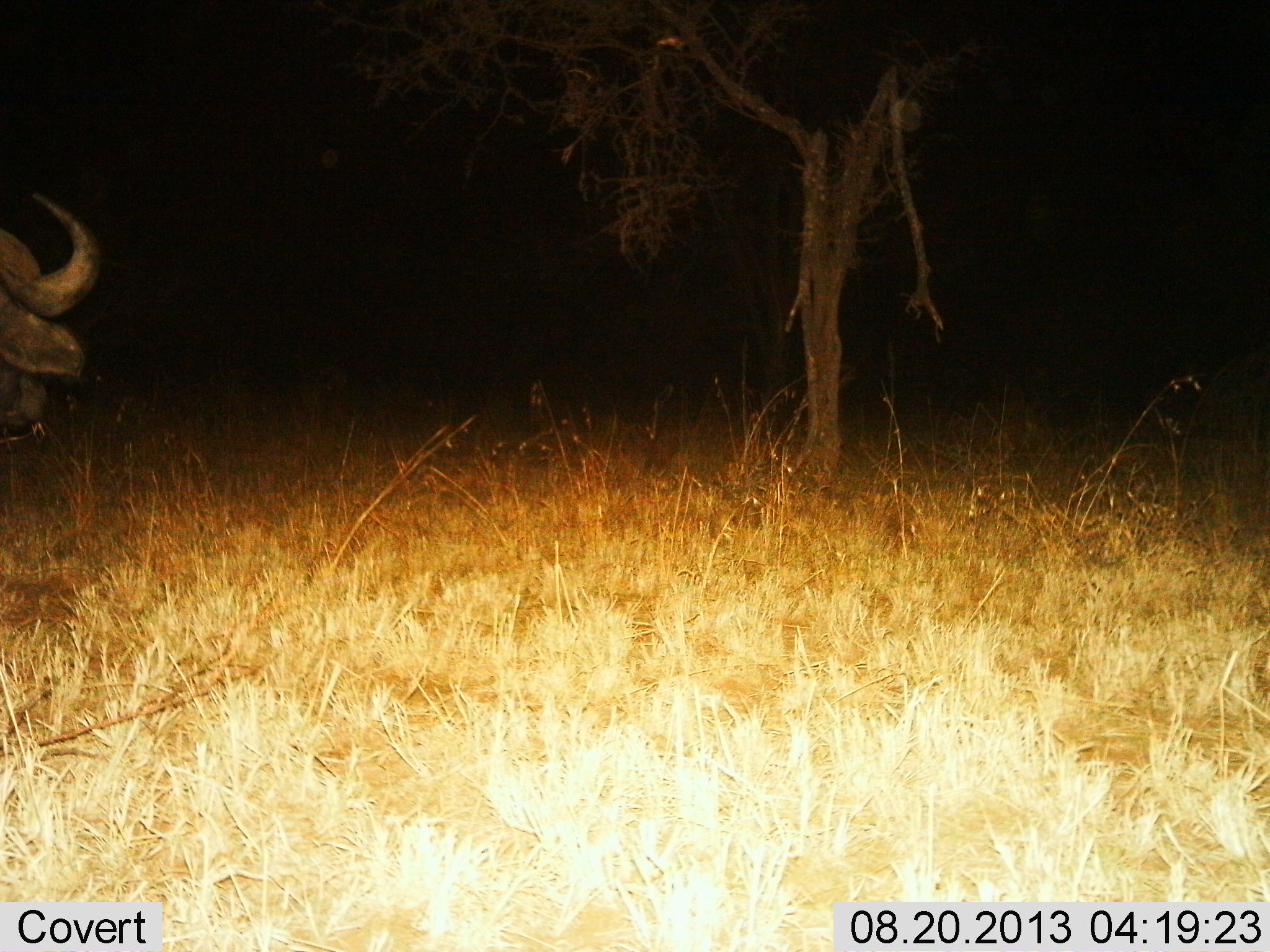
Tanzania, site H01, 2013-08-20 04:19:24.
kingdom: Animalia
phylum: Chordata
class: Mammalia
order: Artiodactyla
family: Bovidae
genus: Syncerus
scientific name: Syncerus caffer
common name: cape buffalo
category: buffalo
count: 1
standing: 80%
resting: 0%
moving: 10%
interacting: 0%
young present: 0%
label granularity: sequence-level